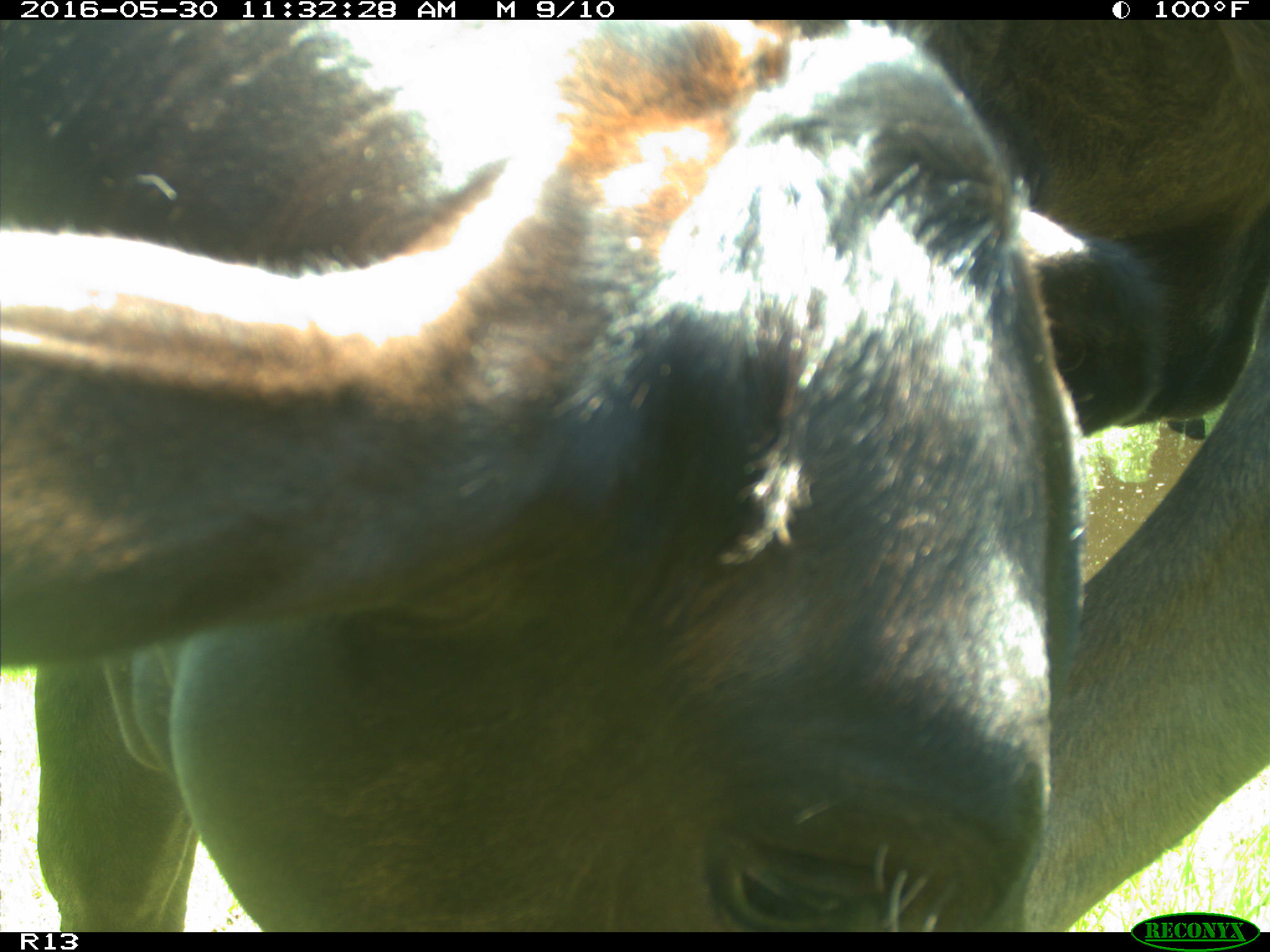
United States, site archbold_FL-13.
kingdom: Animalia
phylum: Chordata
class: Mammalia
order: Artiodactyla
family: Bovidae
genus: Bos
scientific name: Bos taurus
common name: domestic cow